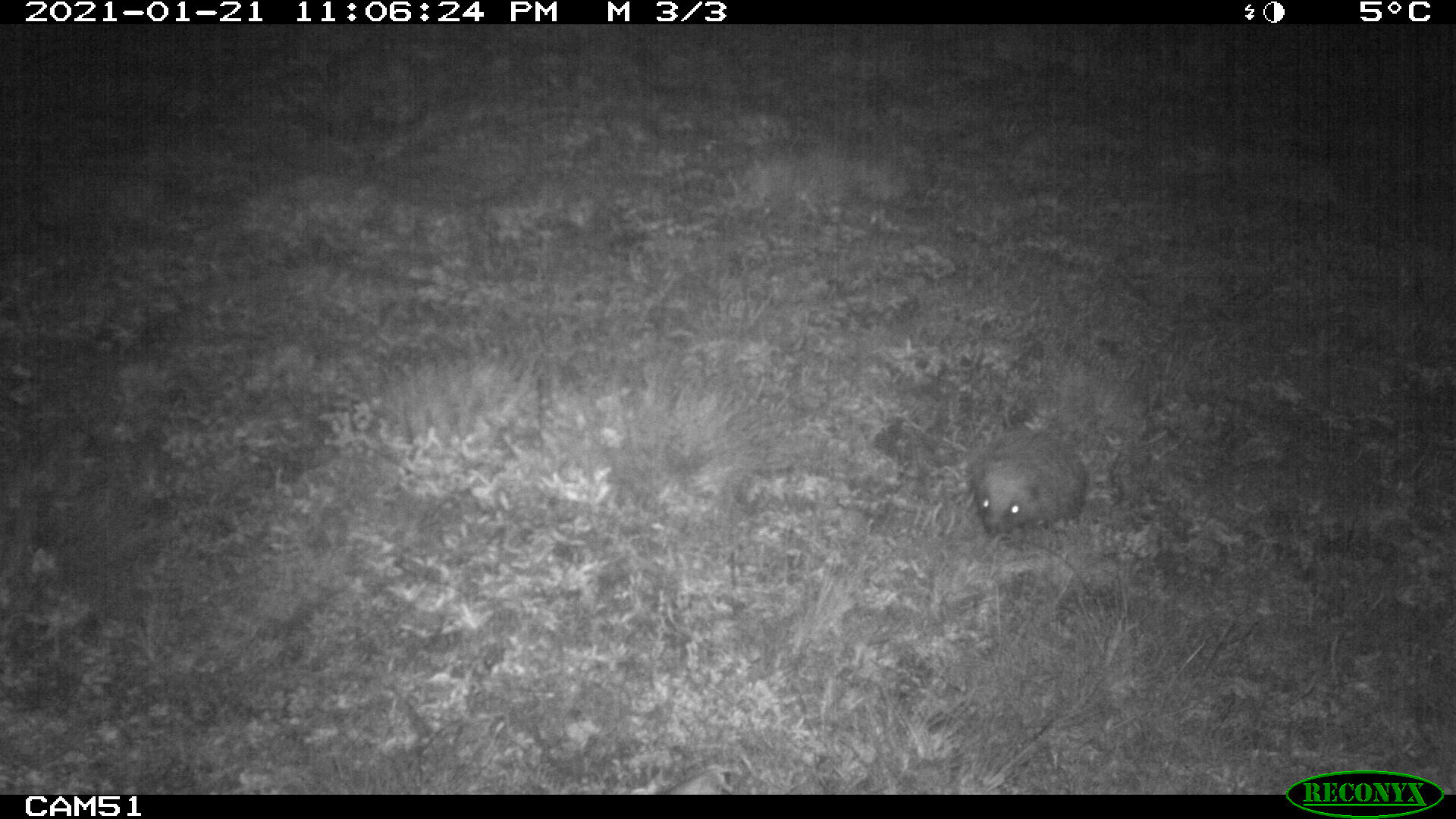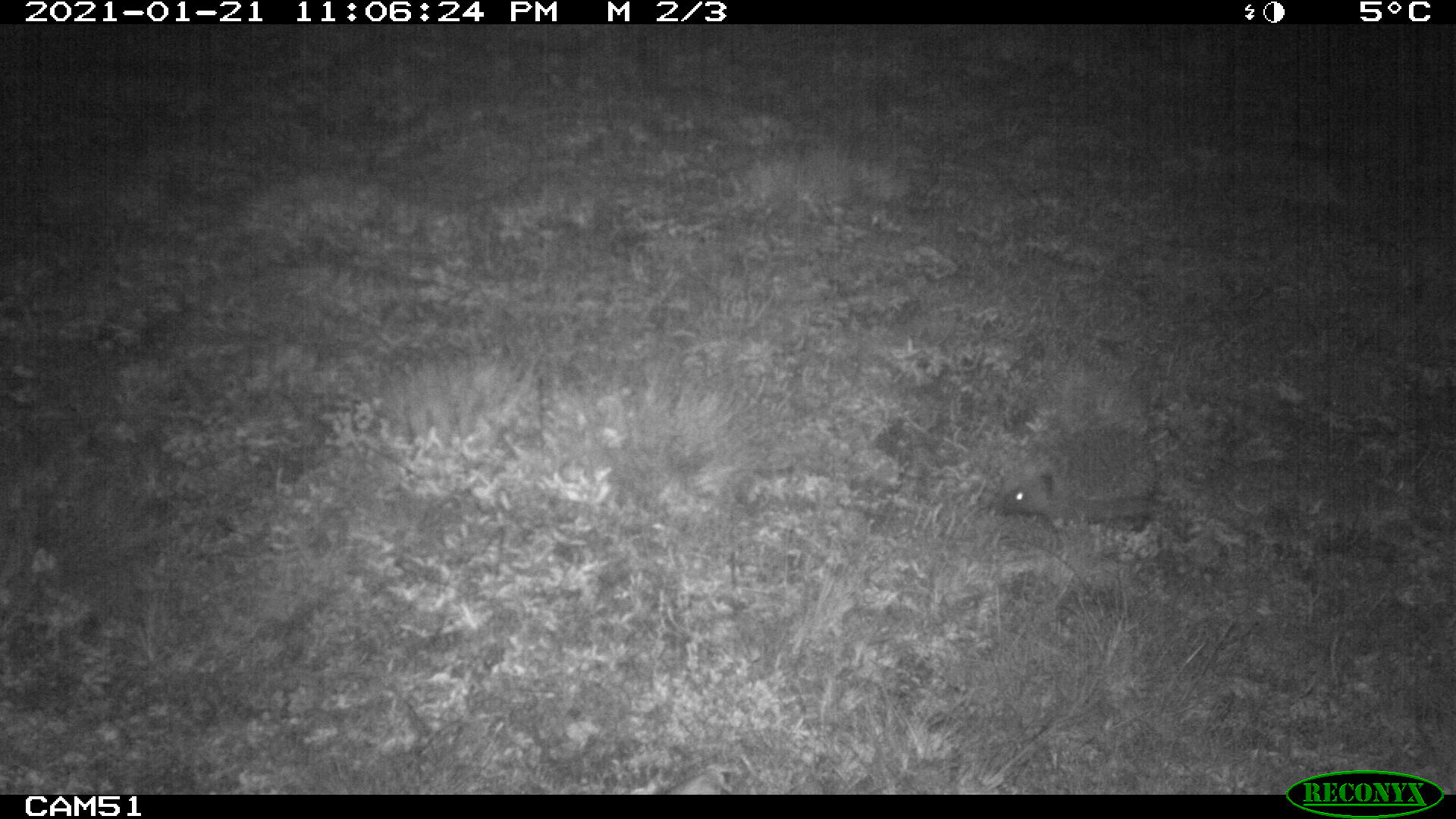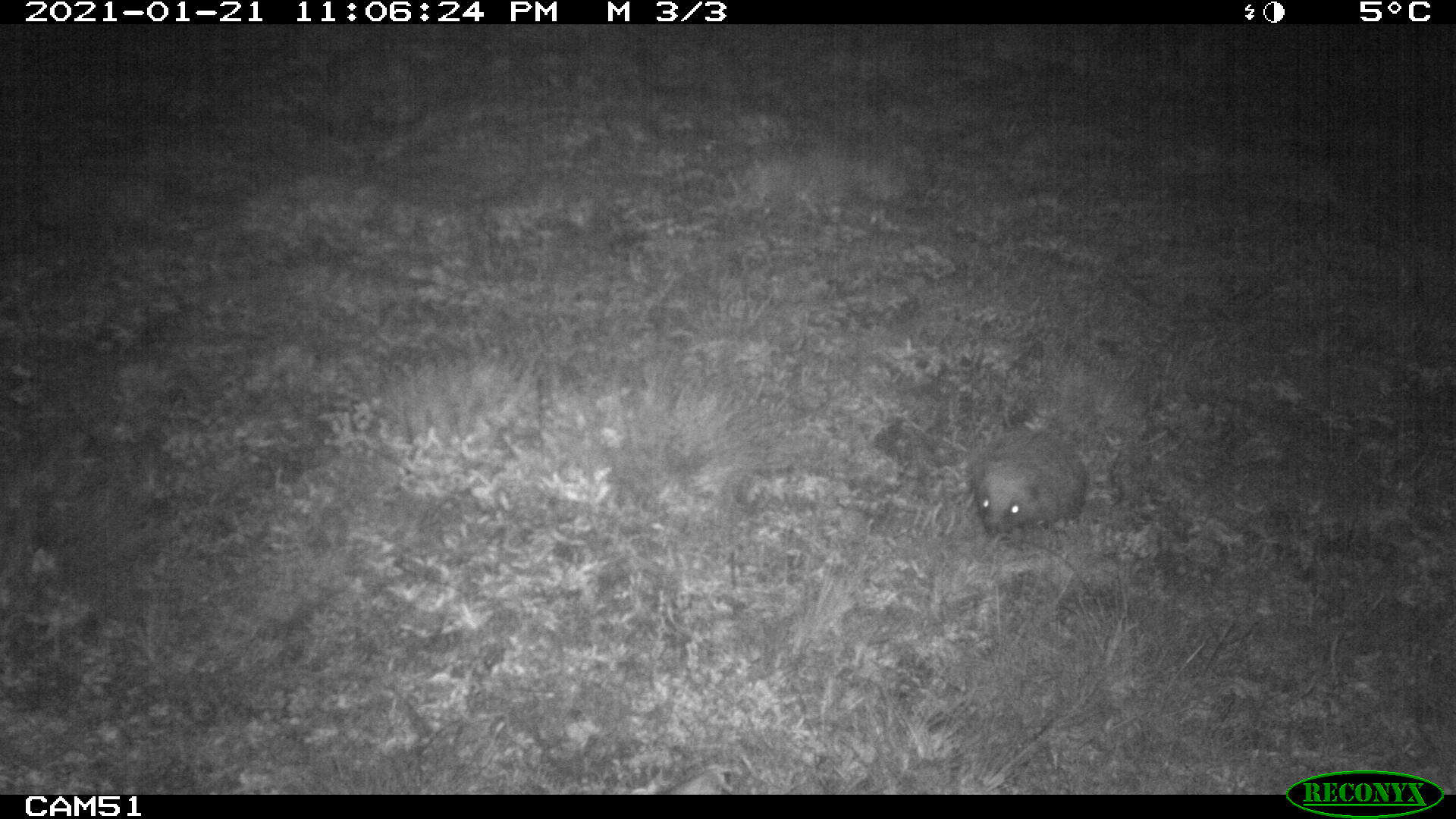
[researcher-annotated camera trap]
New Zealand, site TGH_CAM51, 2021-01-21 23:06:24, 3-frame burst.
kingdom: Animalia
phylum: Chordata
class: Mammalia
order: Eulipotyphla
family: Erinaceidae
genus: Erinaceus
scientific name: Erinaceus europaeus europaeus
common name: european hedgehog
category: hedgehog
Hedgehog (european hedgehog) (Erinaceus europaeus europaeus).